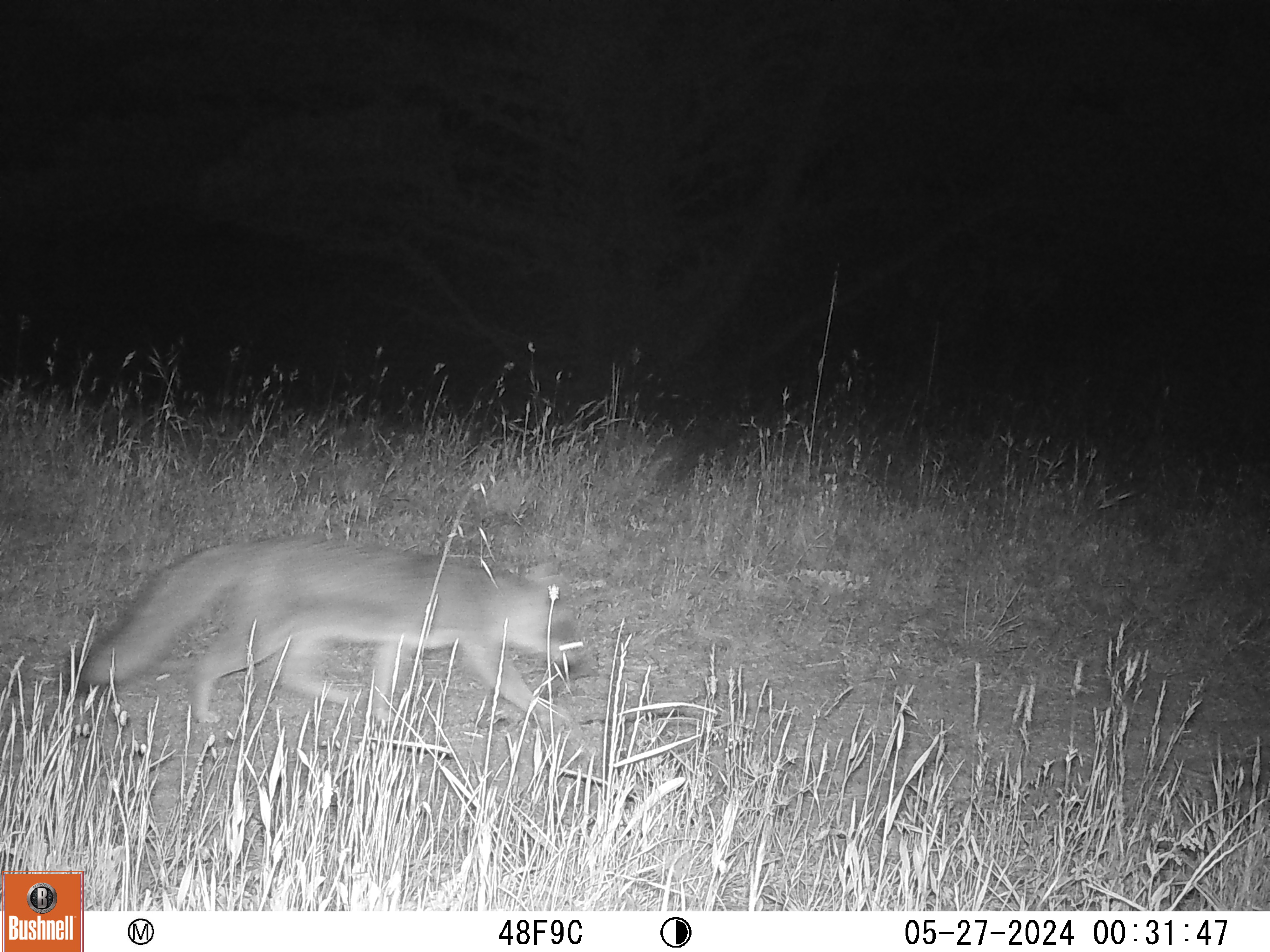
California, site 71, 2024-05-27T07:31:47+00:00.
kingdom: Animalia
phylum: Chordata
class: Mammalia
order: Carnivora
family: Canidae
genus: Urocyon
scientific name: Urocyon cinereoargenteus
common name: gray fox